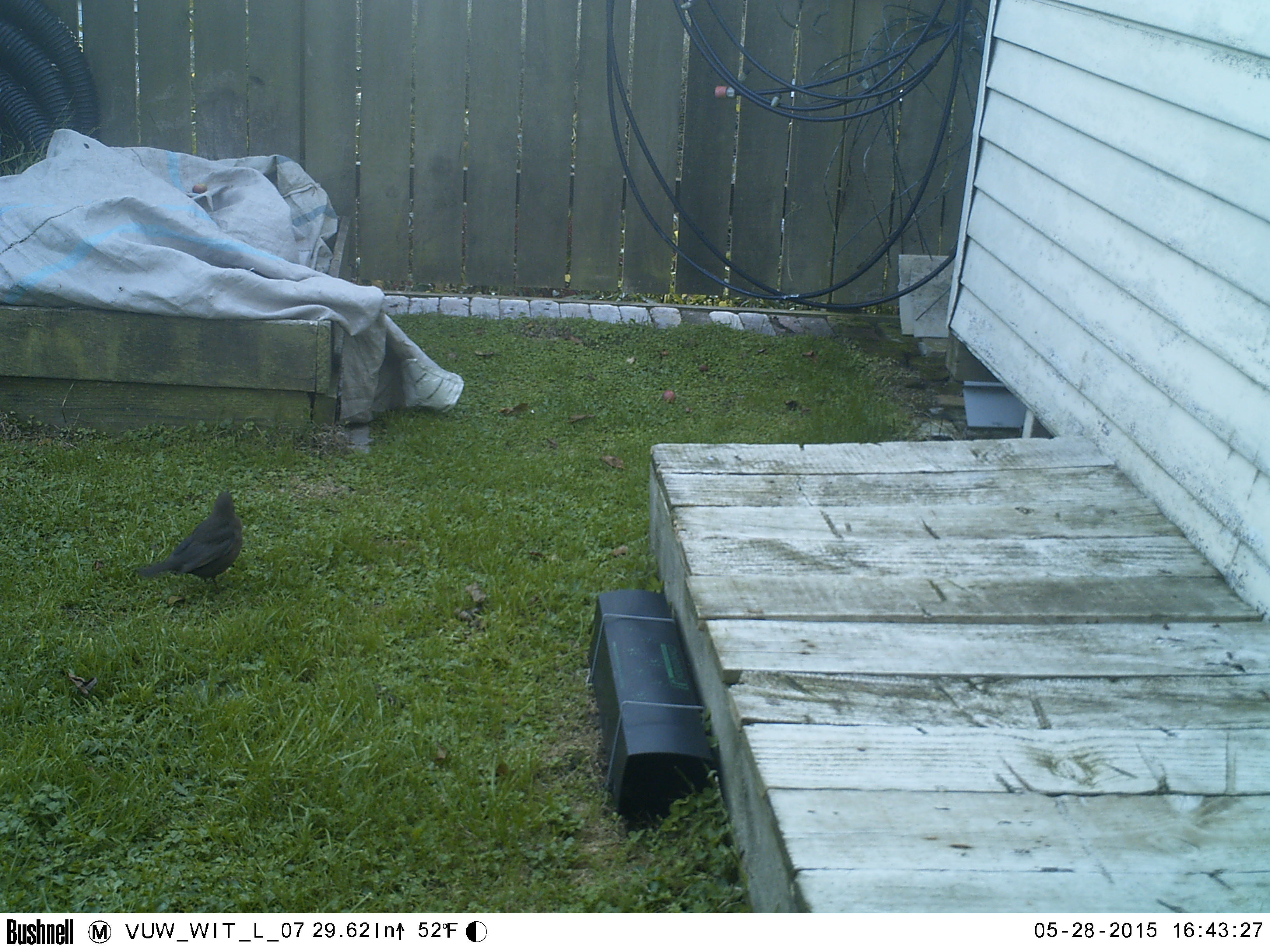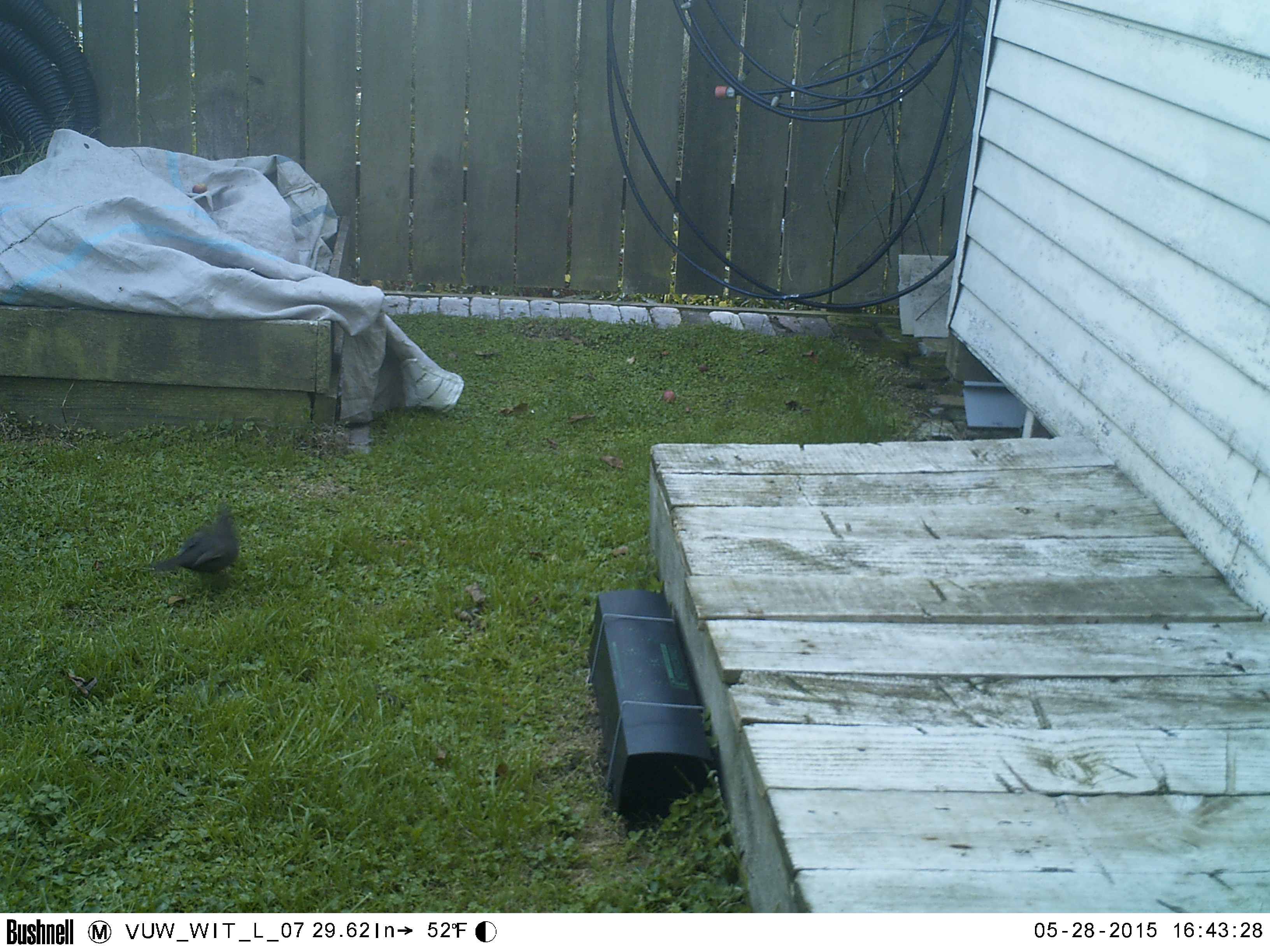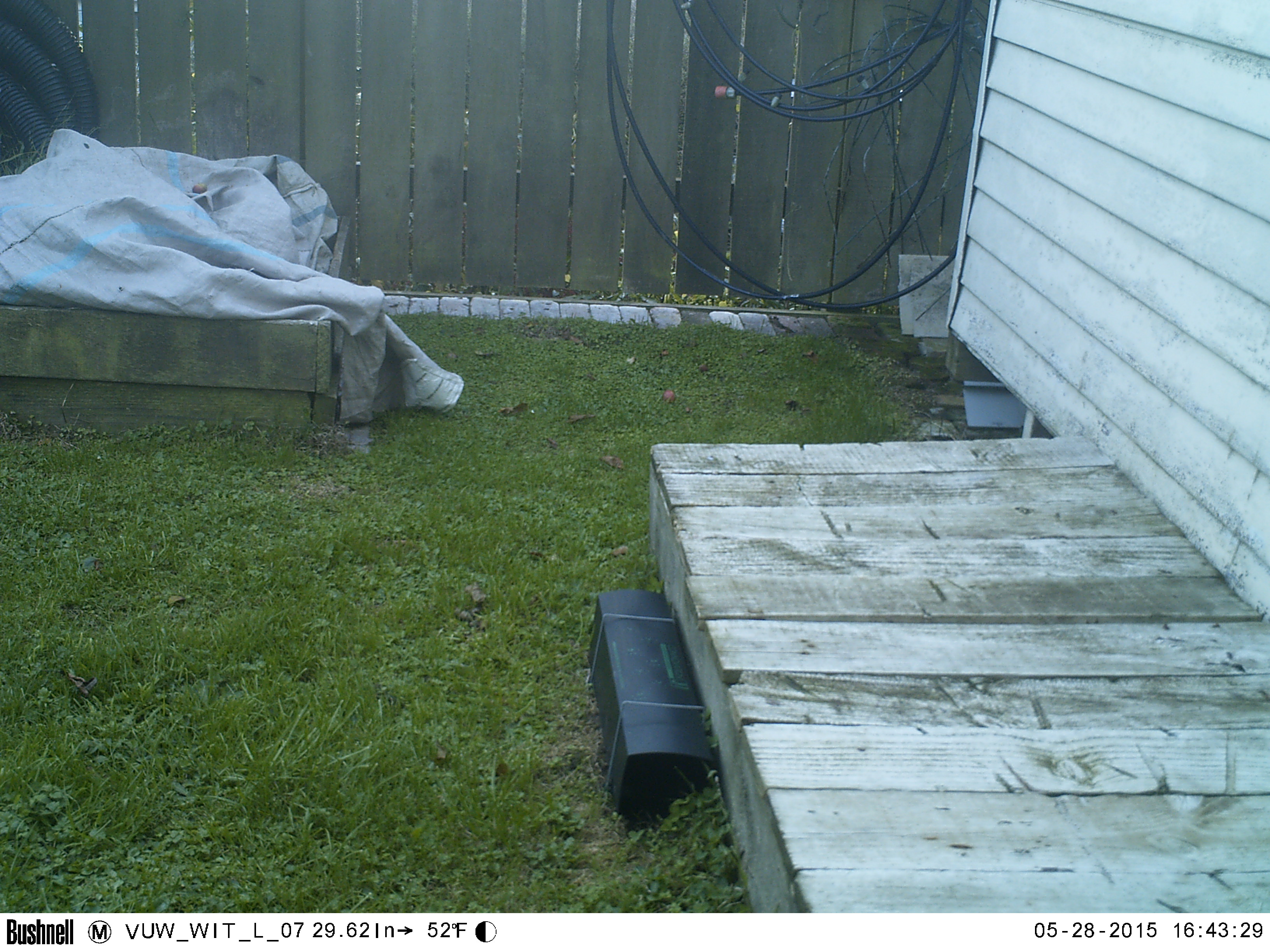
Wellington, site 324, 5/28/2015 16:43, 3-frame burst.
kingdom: Animalia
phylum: Chordata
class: Aves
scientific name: Aves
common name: bird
Bird (Aves).